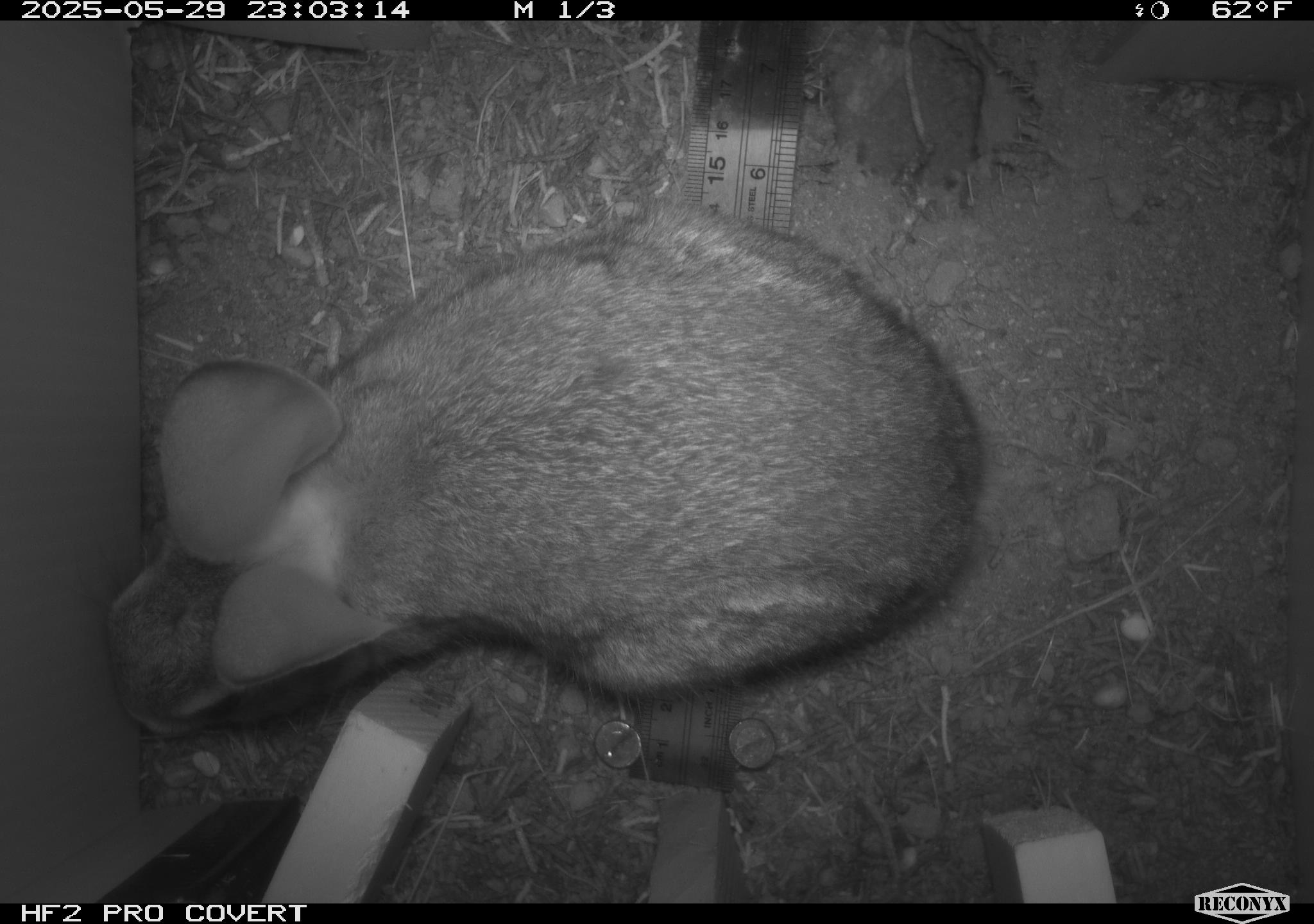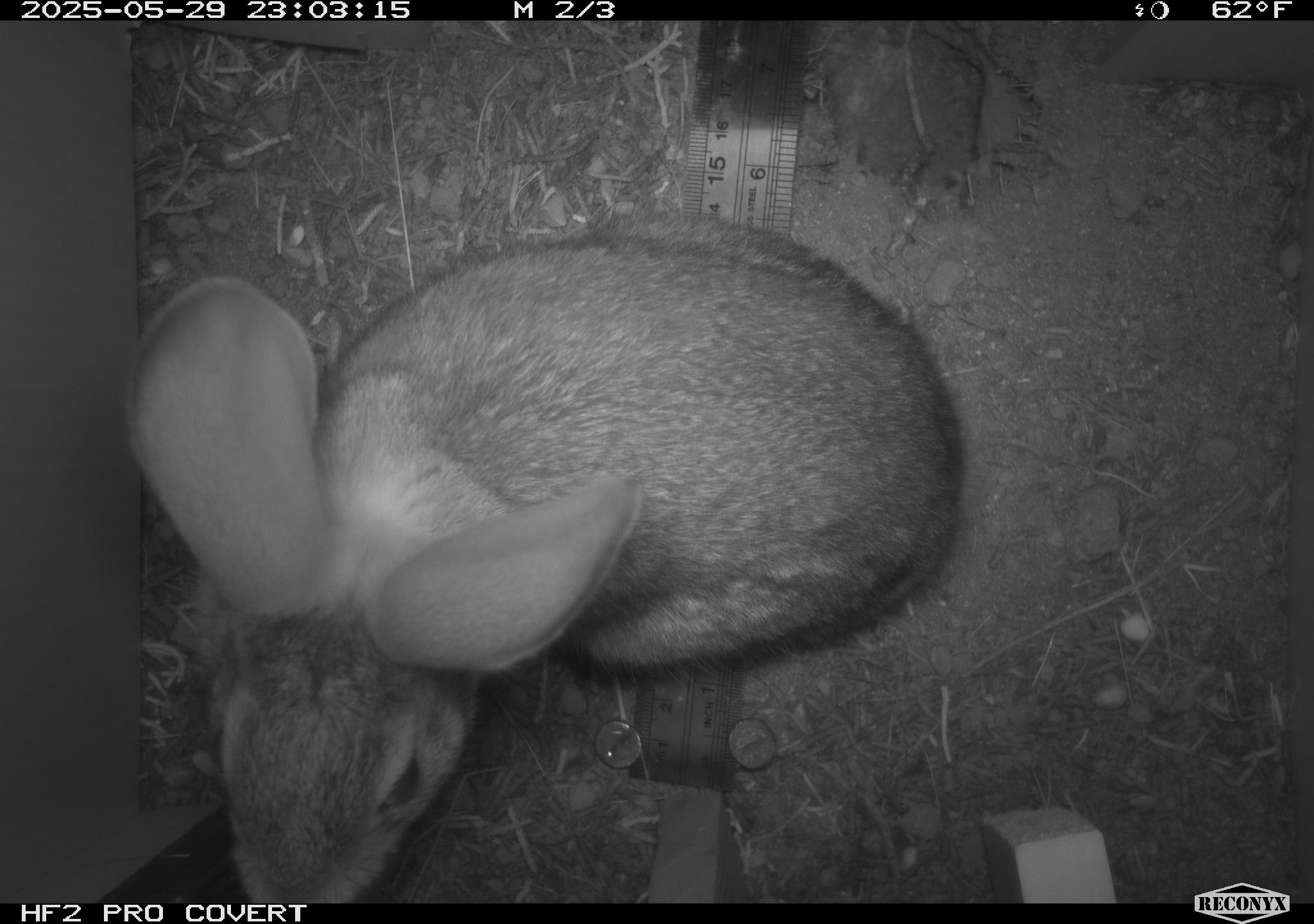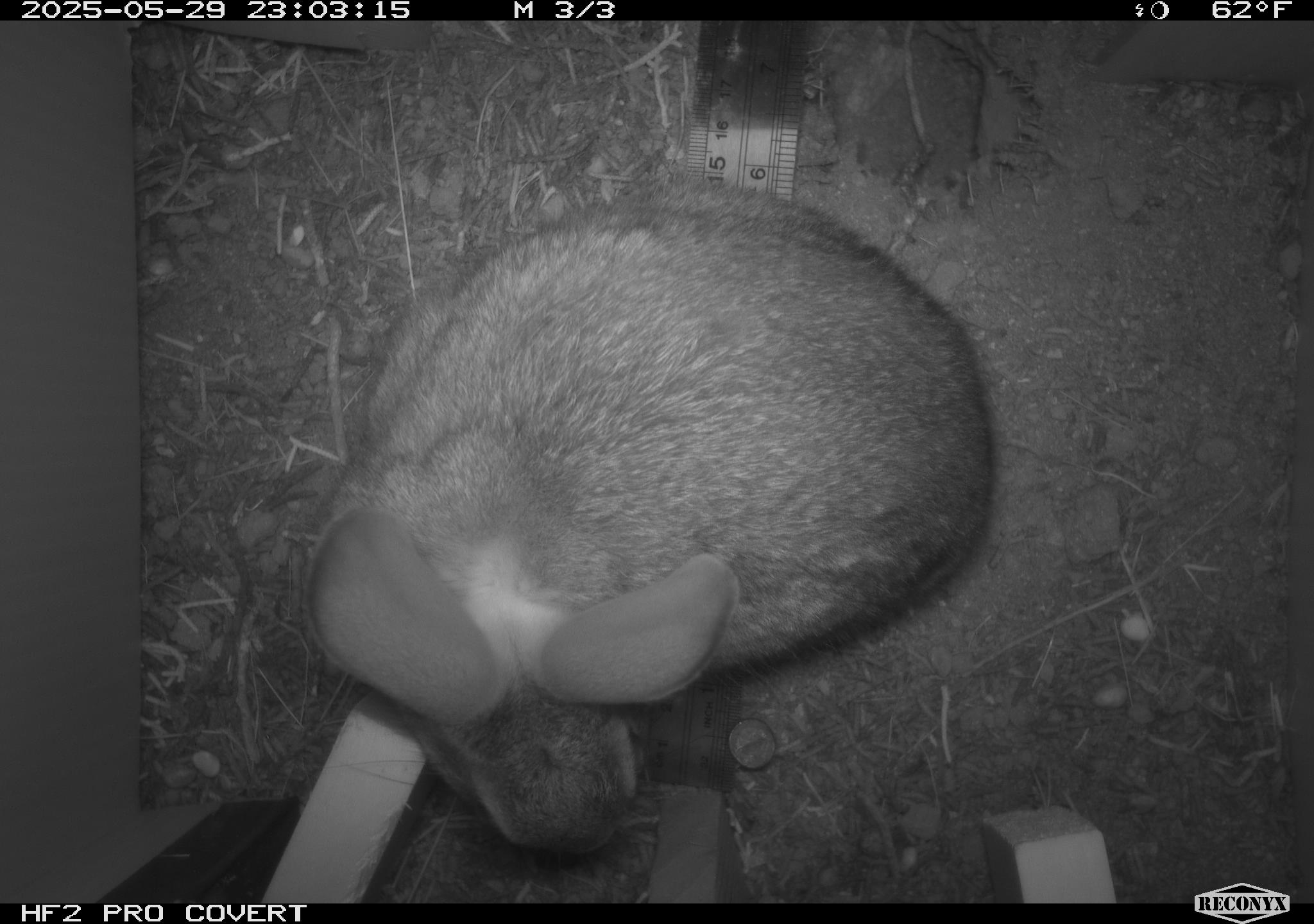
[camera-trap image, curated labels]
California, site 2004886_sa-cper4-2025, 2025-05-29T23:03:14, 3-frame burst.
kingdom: Animalia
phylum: Chordata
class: Mammalia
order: Lagomorpha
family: Leporidae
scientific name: Leporidae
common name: rabbit or hare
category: rabbit and hare family